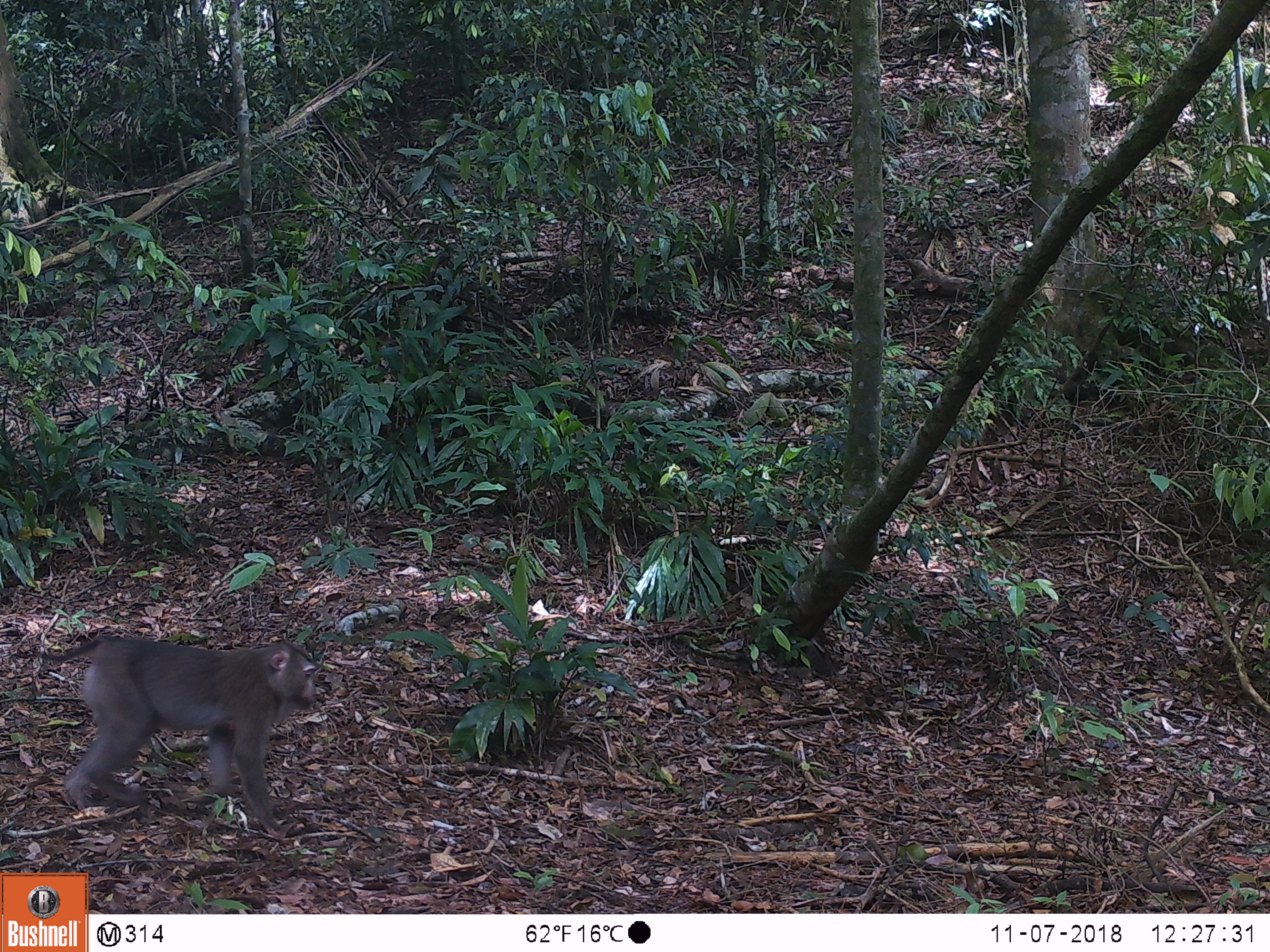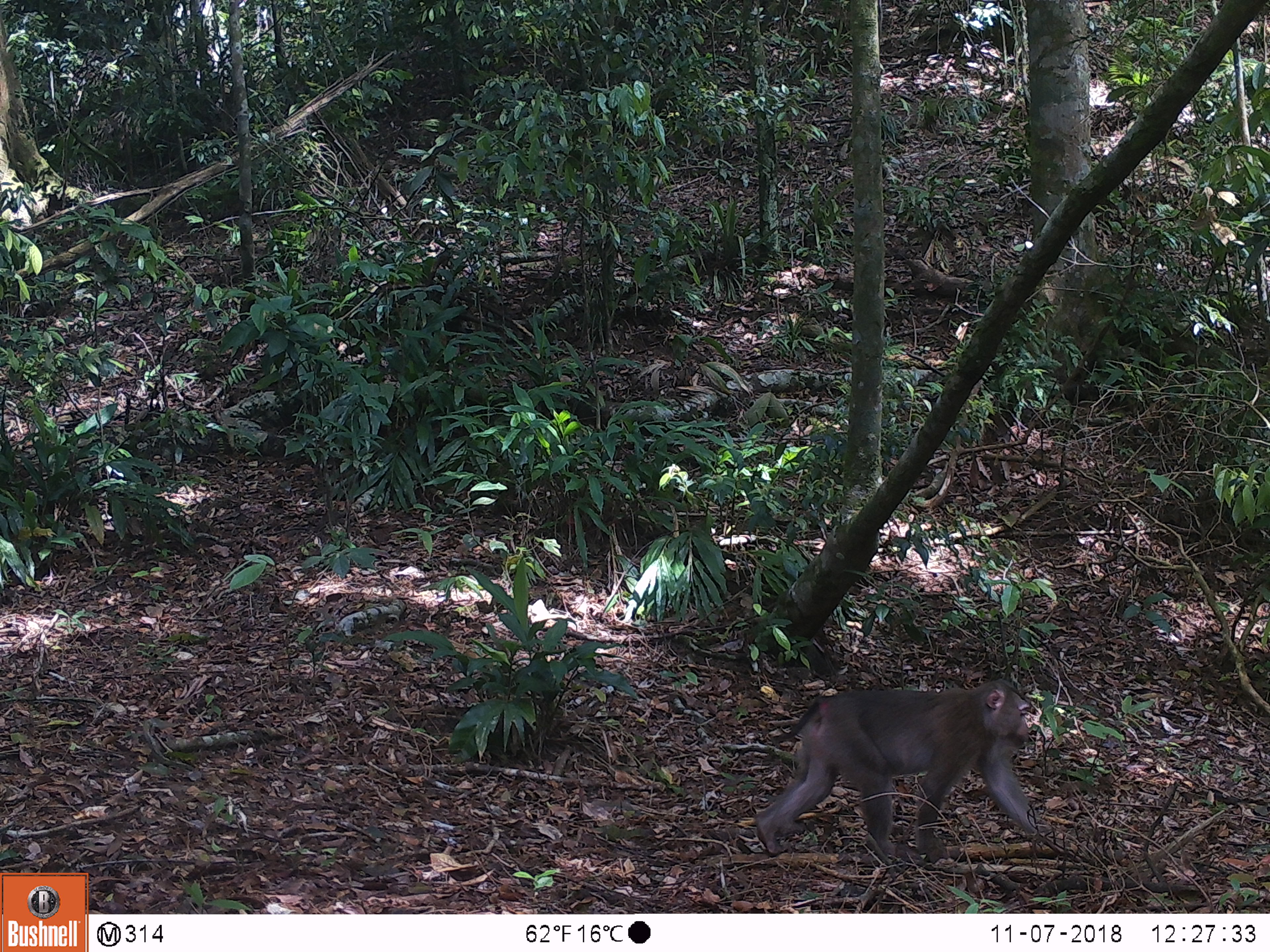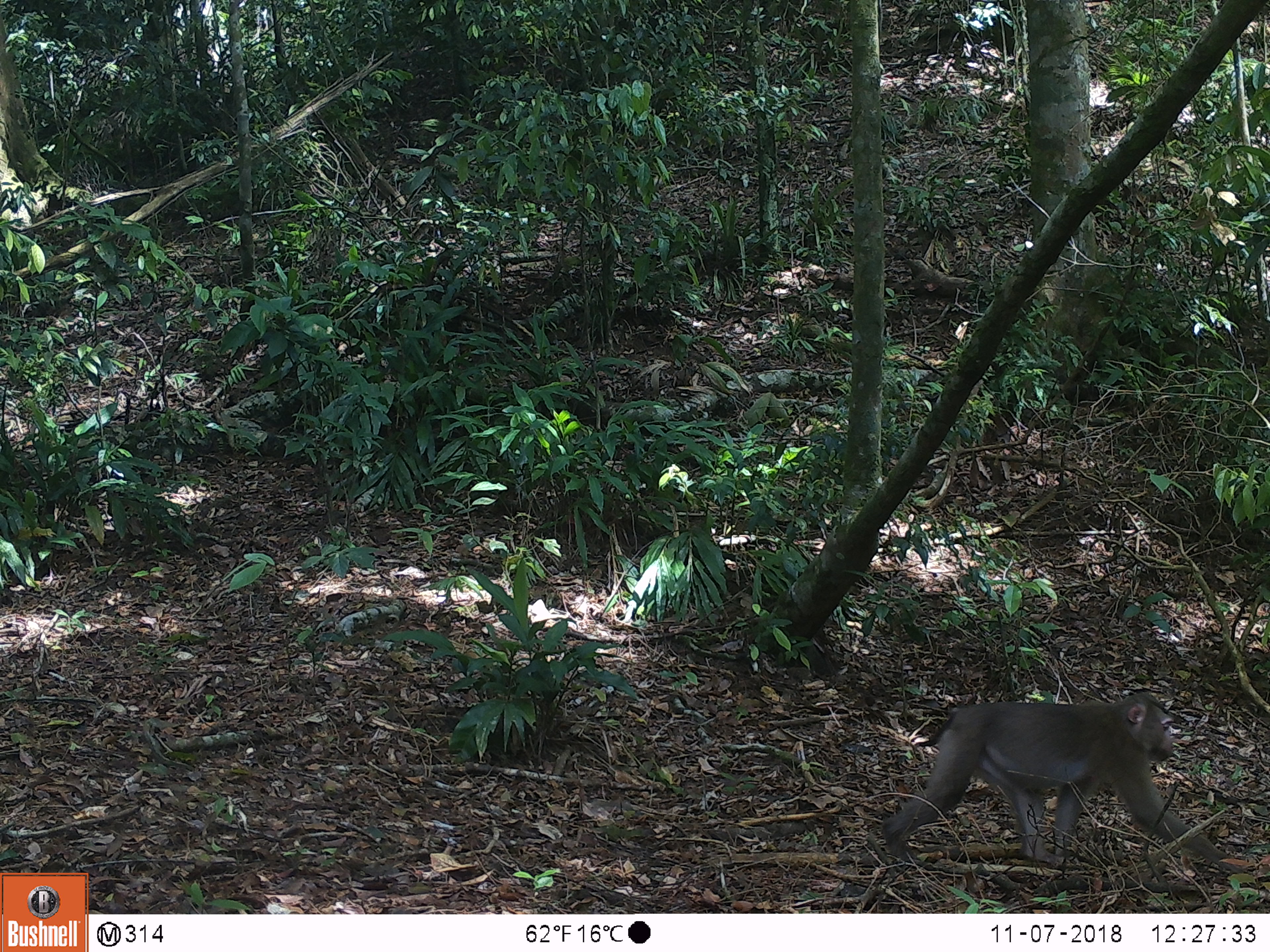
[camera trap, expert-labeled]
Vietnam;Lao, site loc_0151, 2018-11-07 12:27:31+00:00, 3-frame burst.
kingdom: Animalia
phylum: Chordata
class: Mammalia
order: Primates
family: Cercopithecidae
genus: Macaca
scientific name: Macaca nemestrina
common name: pig-tailed macaque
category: pig tailed macaque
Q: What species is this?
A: Pig tailed macaque (pig-tailed macaque) (Macaca nemestrina).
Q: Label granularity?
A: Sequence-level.